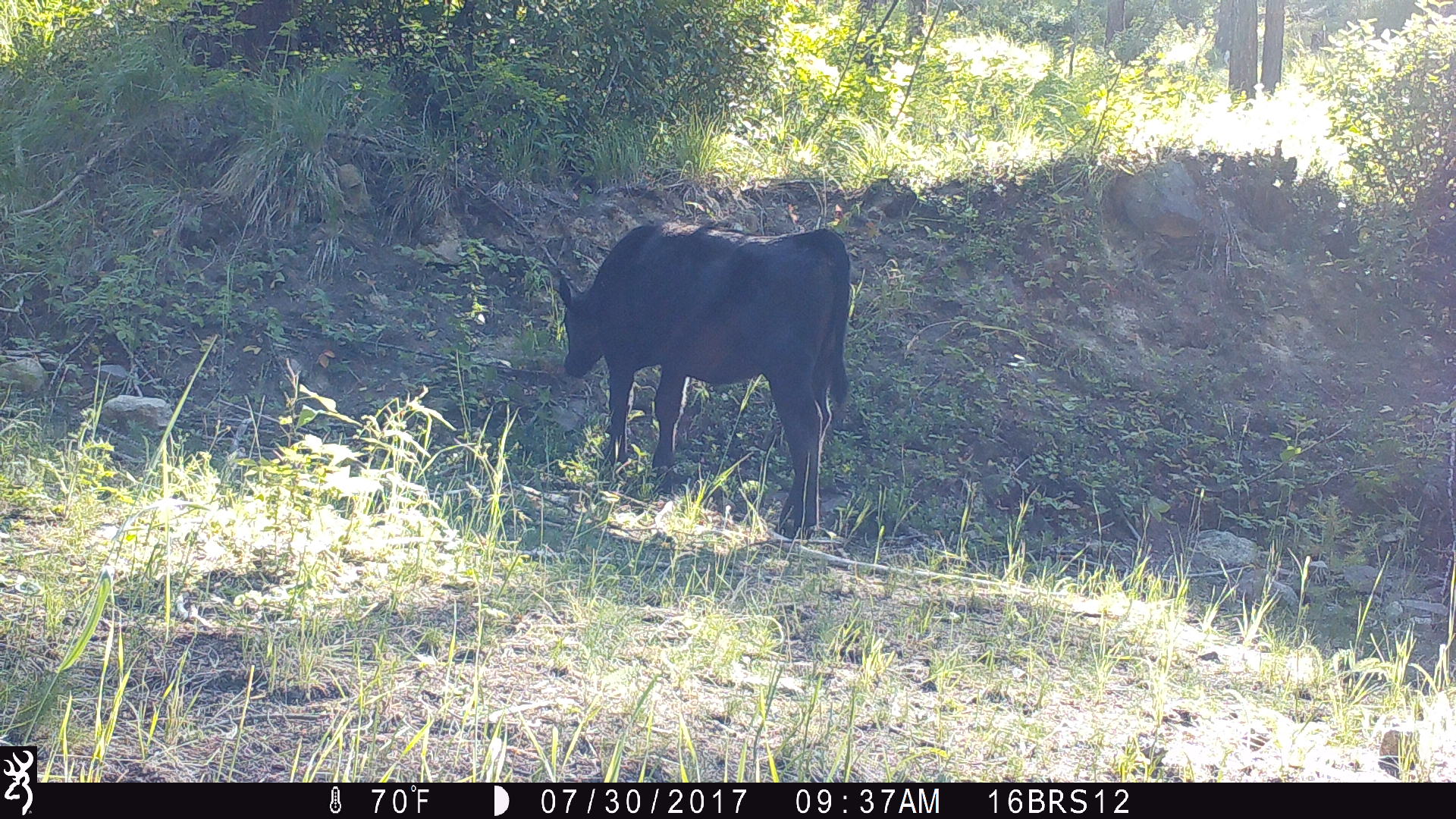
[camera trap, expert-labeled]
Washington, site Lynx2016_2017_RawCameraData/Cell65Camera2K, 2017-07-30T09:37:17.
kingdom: Animalia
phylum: Chordata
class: Mammalia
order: Artiodactyla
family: Bovidae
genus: Bos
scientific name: Bos taurus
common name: domestic cattle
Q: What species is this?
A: Domestic cattle (Bos taurus).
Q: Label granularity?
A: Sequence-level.